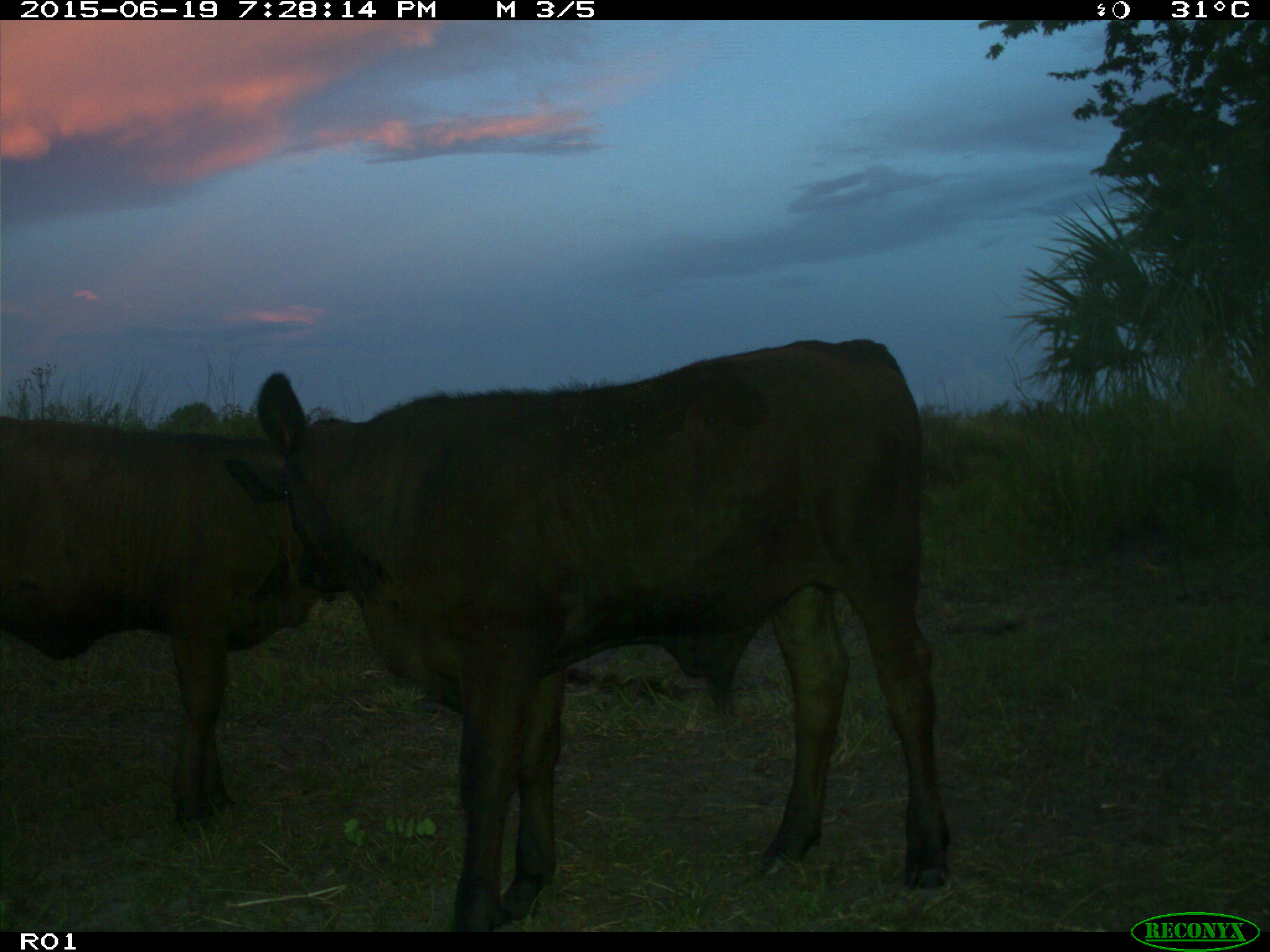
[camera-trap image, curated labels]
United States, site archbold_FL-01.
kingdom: Animalia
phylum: Chordata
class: Mammalia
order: Artiodactyla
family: Bovidae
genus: Bos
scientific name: Bos taurus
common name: domestic cow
Bos taurus (domestic cow).